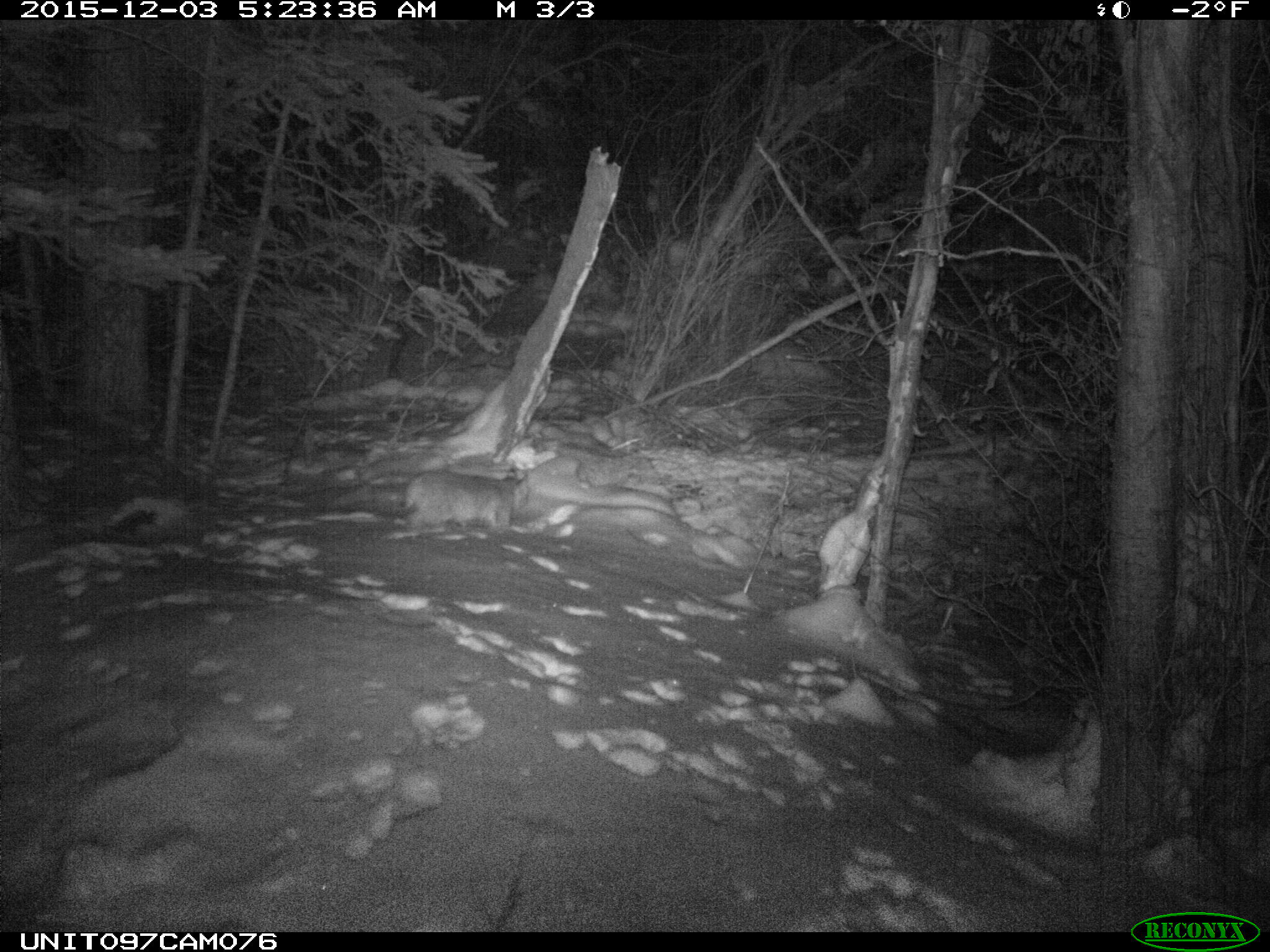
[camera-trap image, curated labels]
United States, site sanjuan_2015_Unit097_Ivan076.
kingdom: Animalia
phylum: Chordata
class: Mammalia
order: Carnivora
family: Felidae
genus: Lynx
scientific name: Lynx rufus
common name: bobcat